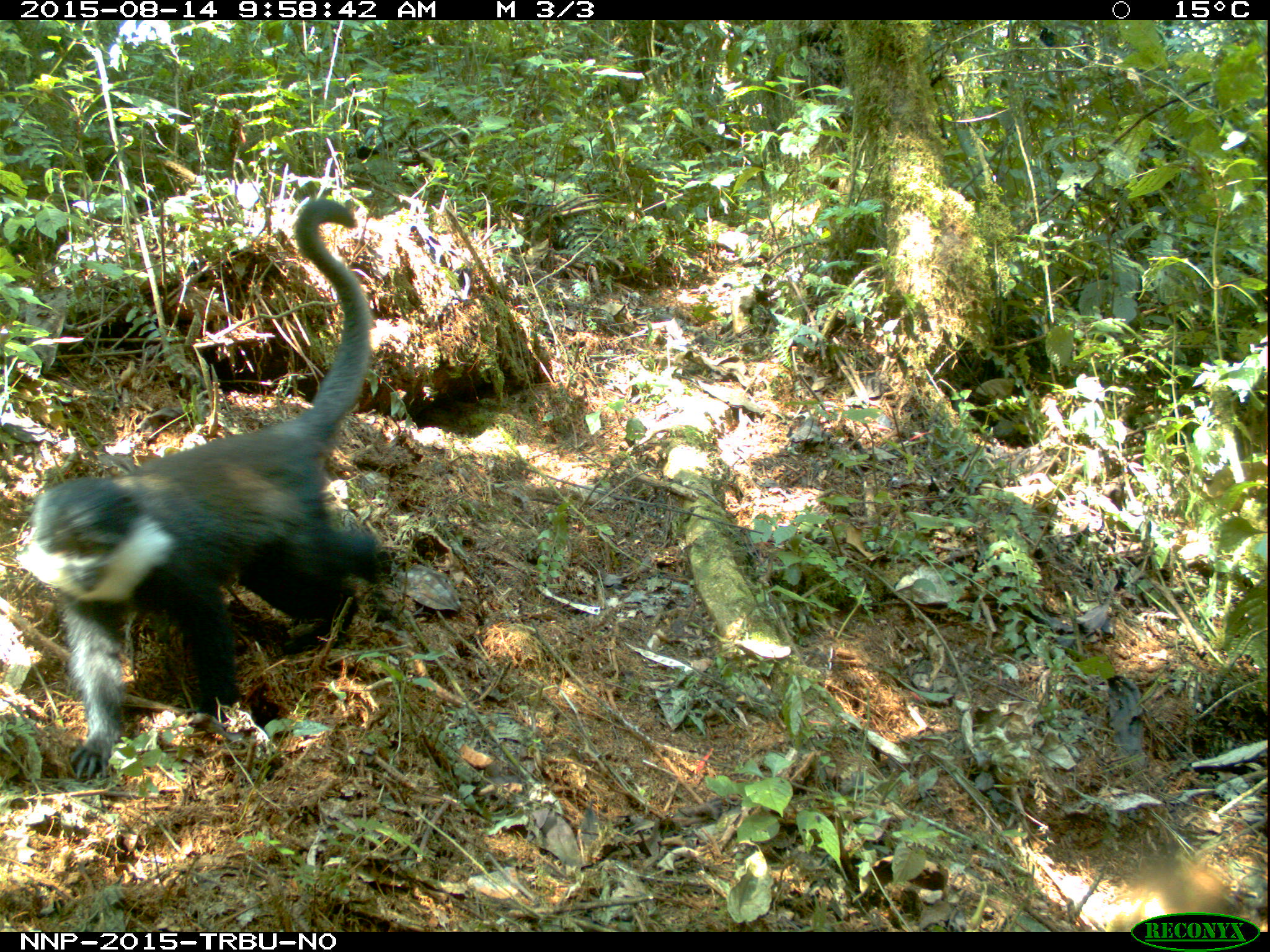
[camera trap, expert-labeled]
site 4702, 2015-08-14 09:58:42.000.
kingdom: Animalia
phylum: Chordata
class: Mammalia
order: Primates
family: Cercopithecidae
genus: Allochrocebus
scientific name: Allochrocebus lhoesti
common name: l'hoest's monkey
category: cercopithecus lhoesti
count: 1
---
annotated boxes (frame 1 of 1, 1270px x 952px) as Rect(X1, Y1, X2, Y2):
cercopithecus lhoesti: Rect(20, 196, 393, 778)